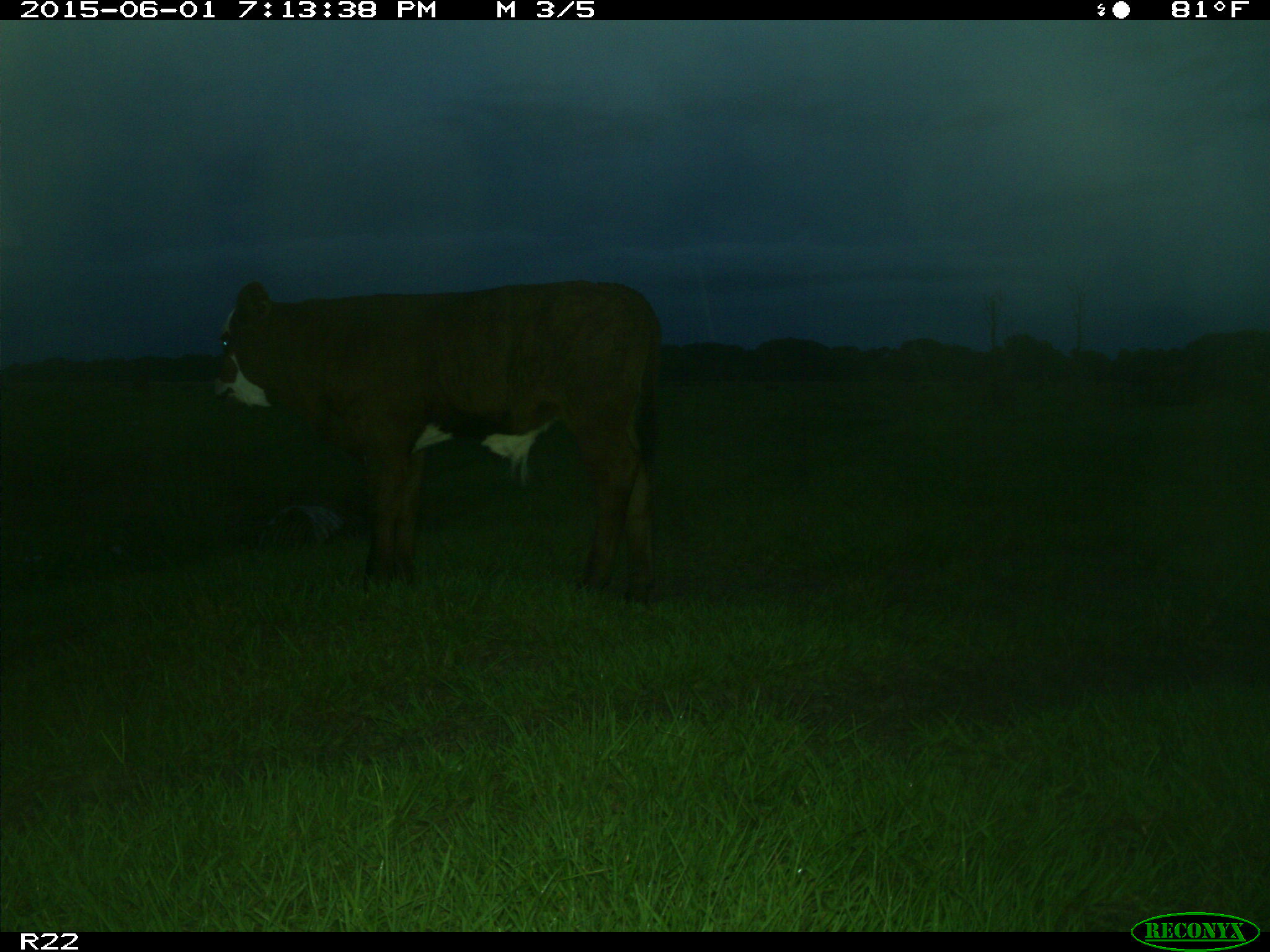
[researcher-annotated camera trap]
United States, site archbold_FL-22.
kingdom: Animalia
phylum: Chordata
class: Mammalia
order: Artiodactyla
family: Bovidae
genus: Bos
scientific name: Bos taurus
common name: domestic cow